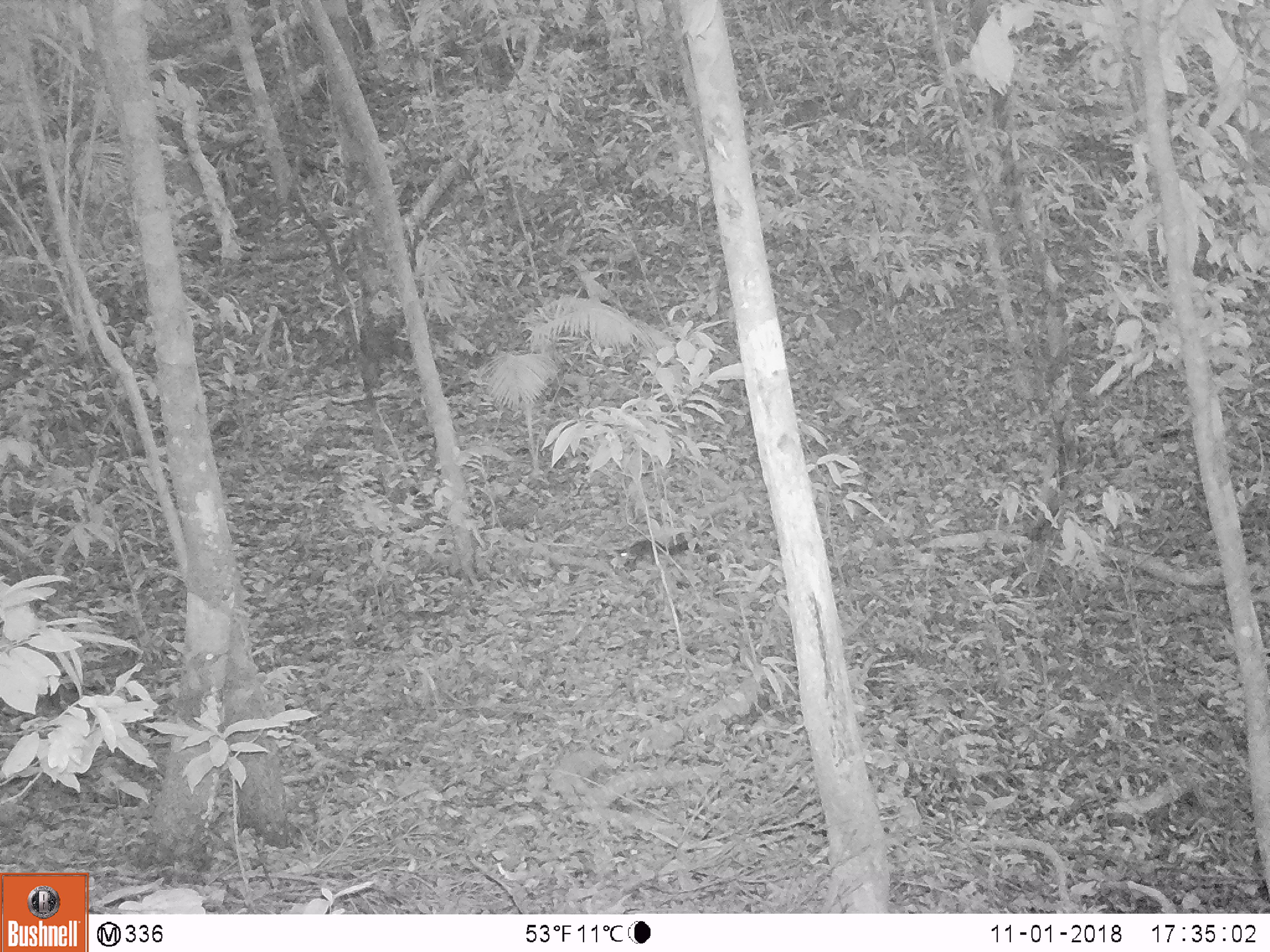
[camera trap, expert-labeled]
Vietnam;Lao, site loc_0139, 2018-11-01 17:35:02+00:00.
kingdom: Animalia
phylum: Chordata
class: Mammalia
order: Rodentia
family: Sciuridae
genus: Sciurus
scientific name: Sciurus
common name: squirrel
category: unidentified squirrel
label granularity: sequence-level